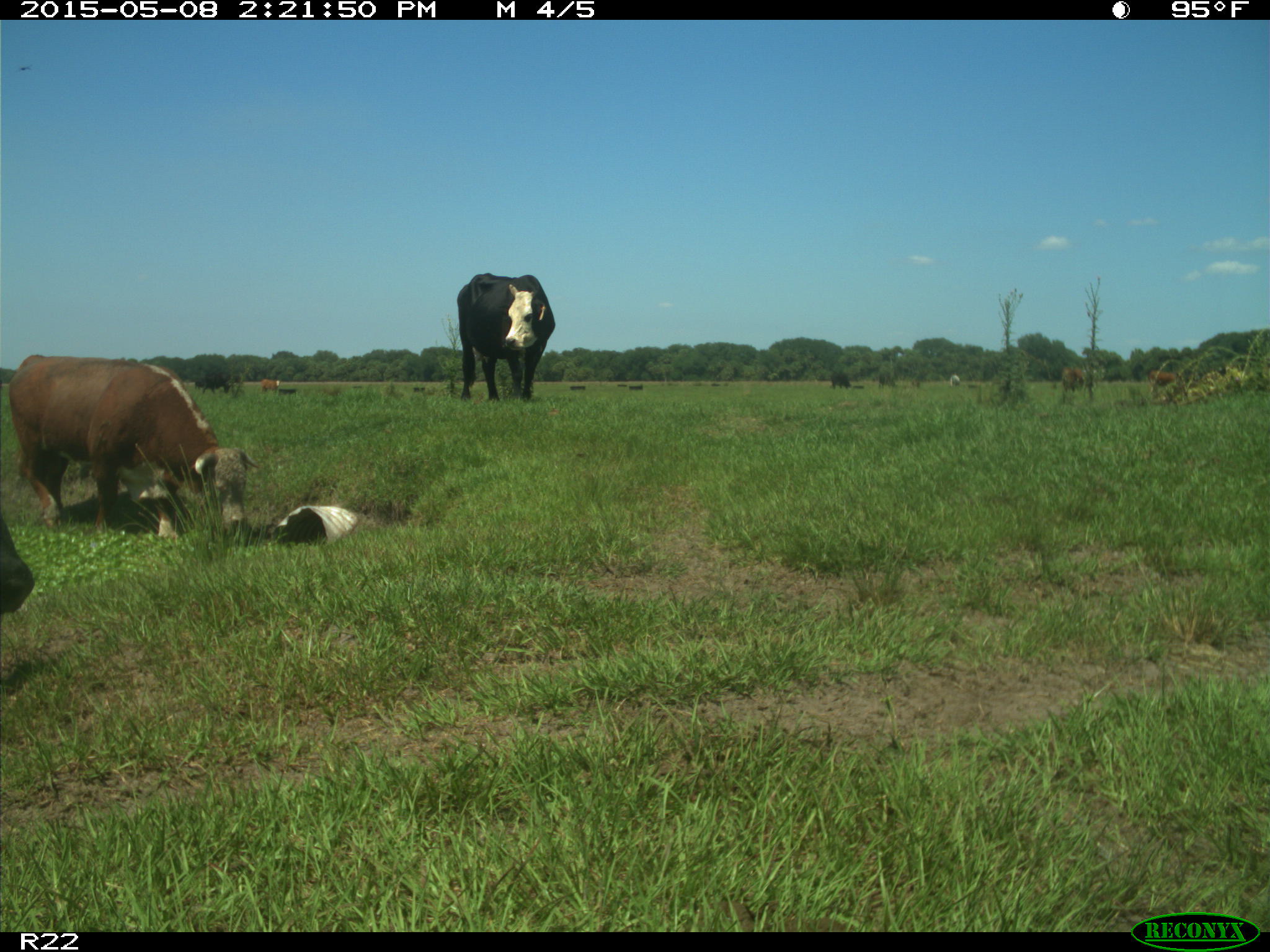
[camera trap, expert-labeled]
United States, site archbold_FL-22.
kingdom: Animalia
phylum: Chordata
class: Mammalia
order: Artiodactyla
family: Bovidae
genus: Bos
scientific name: Bos taurus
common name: domestic cow